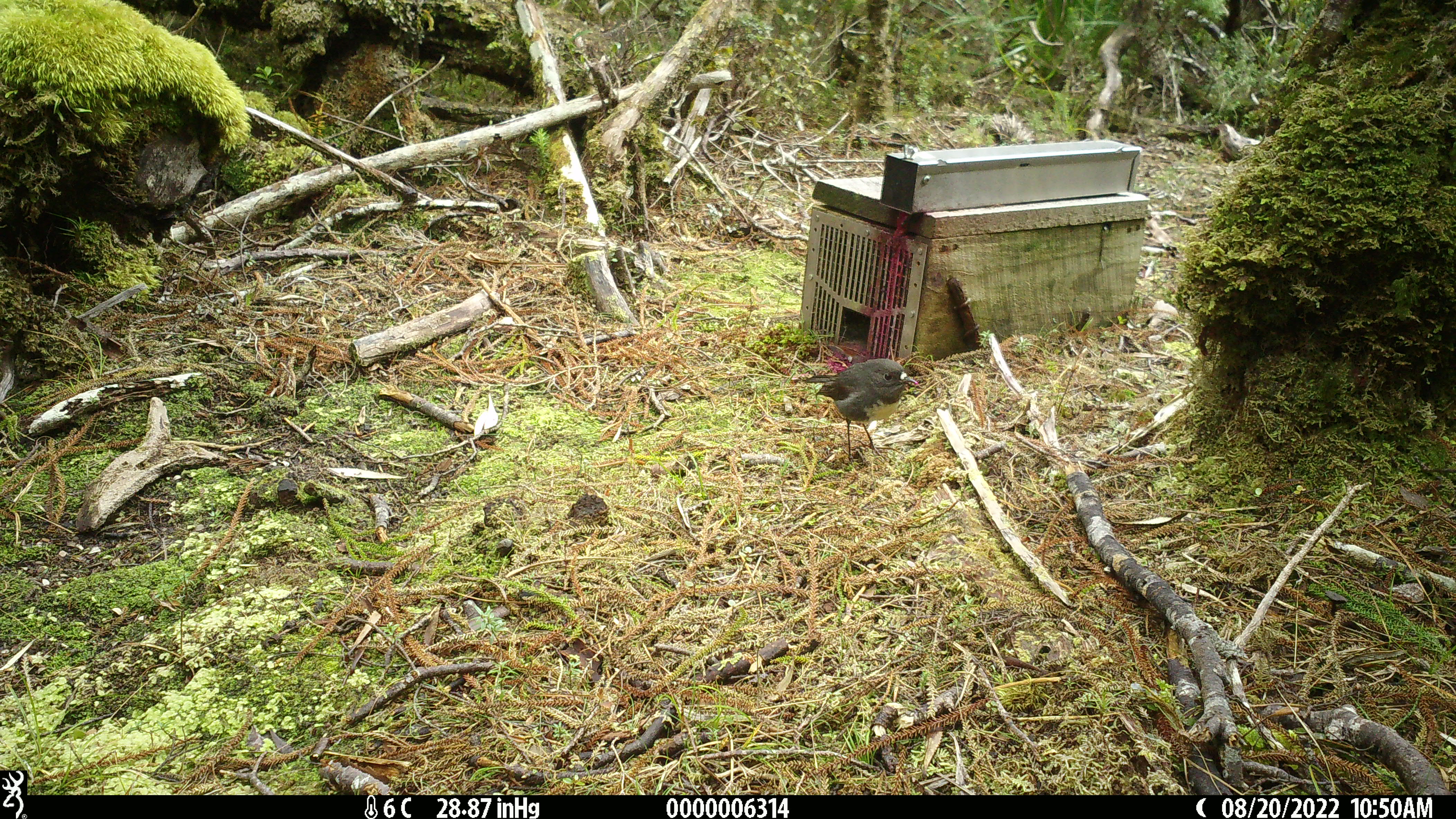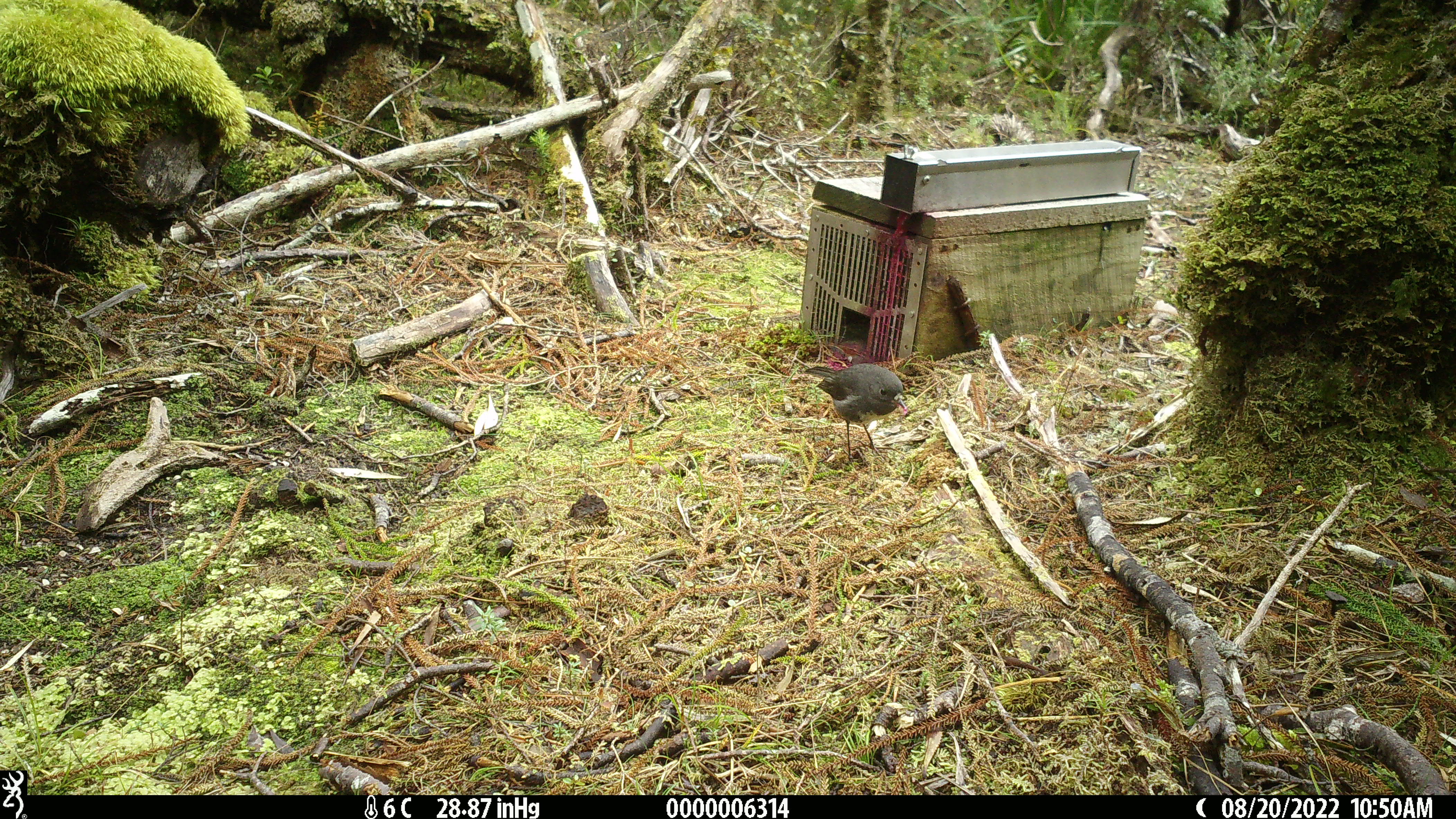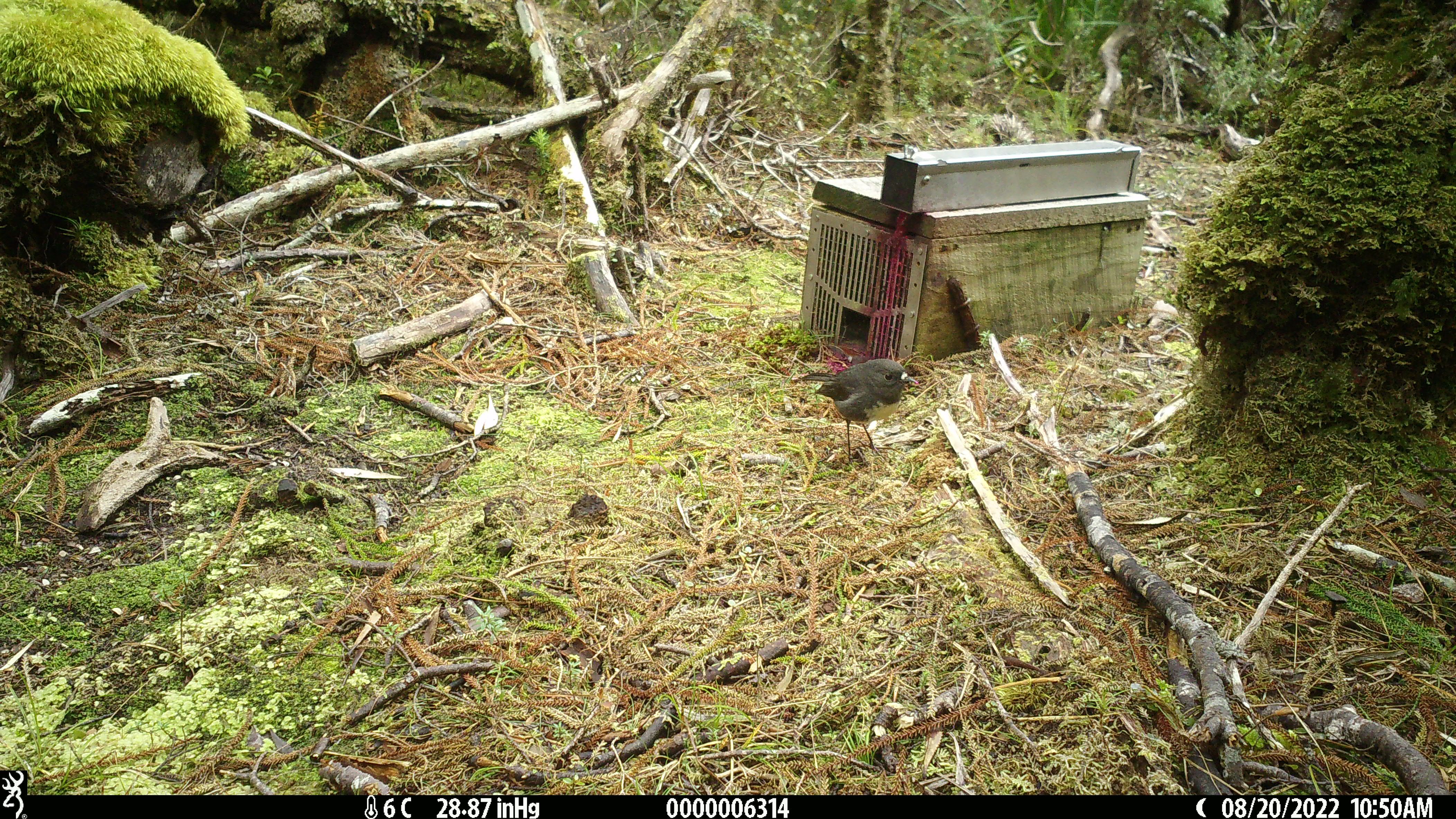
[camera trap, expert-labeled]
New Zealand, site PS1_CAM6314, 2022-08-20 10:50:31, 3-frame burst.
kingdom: Animalia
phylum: Chordata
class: Aves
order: Passeriformes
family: Petroicidae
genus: Petroica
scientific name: Petroica australis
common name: new zealand robin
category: robin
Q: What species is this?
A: Robin (new zealand robin) (Petroica australis).